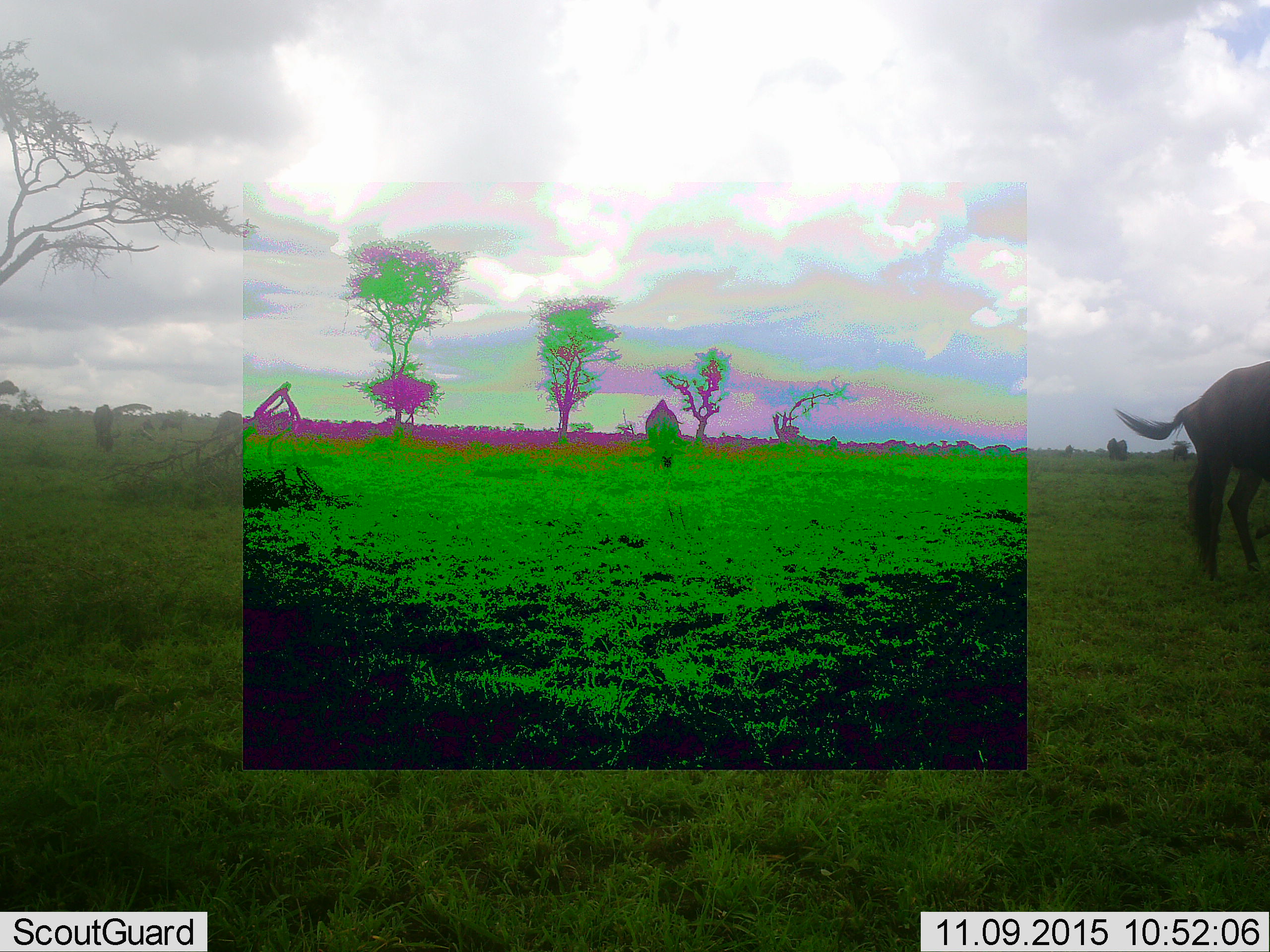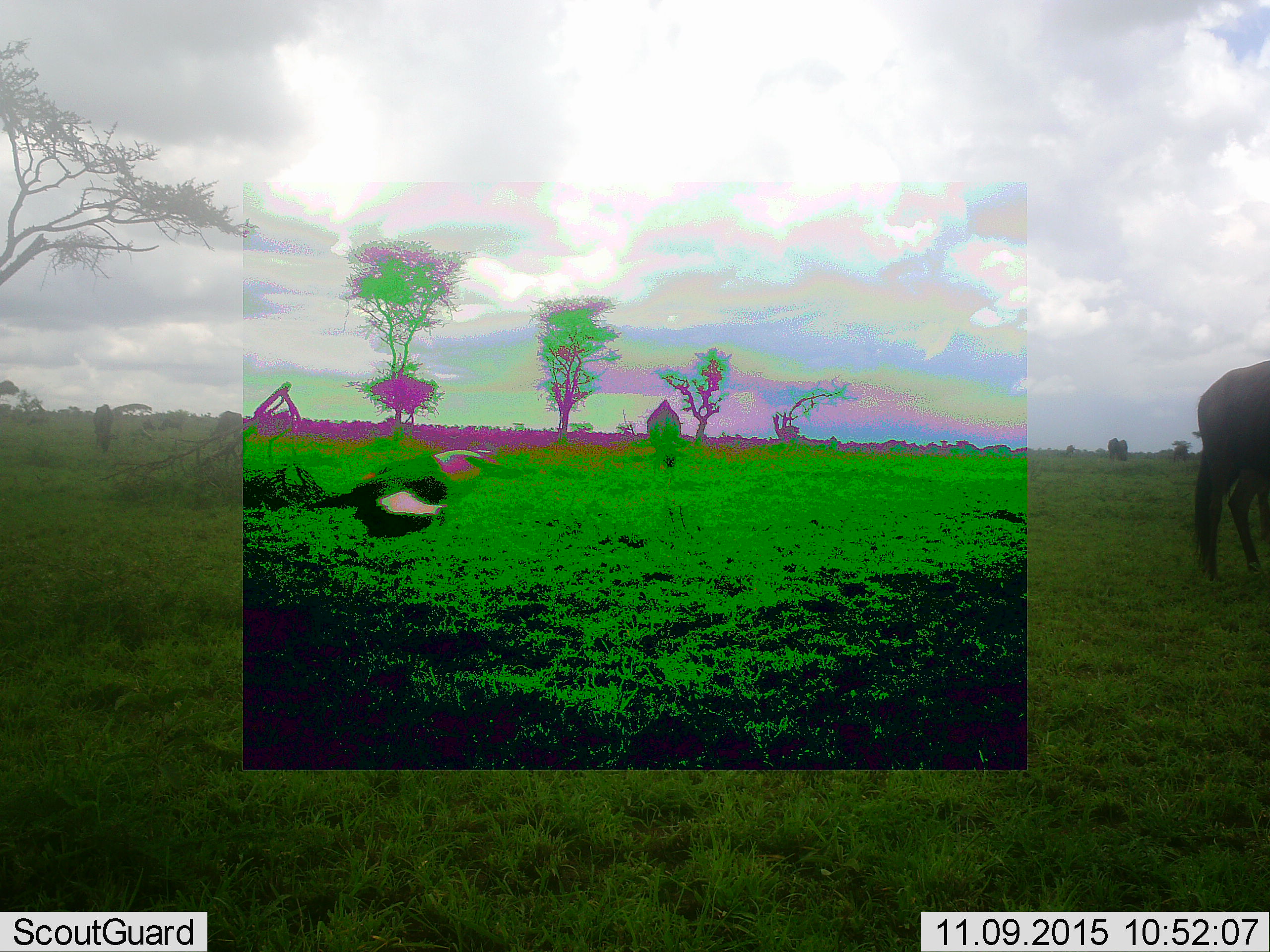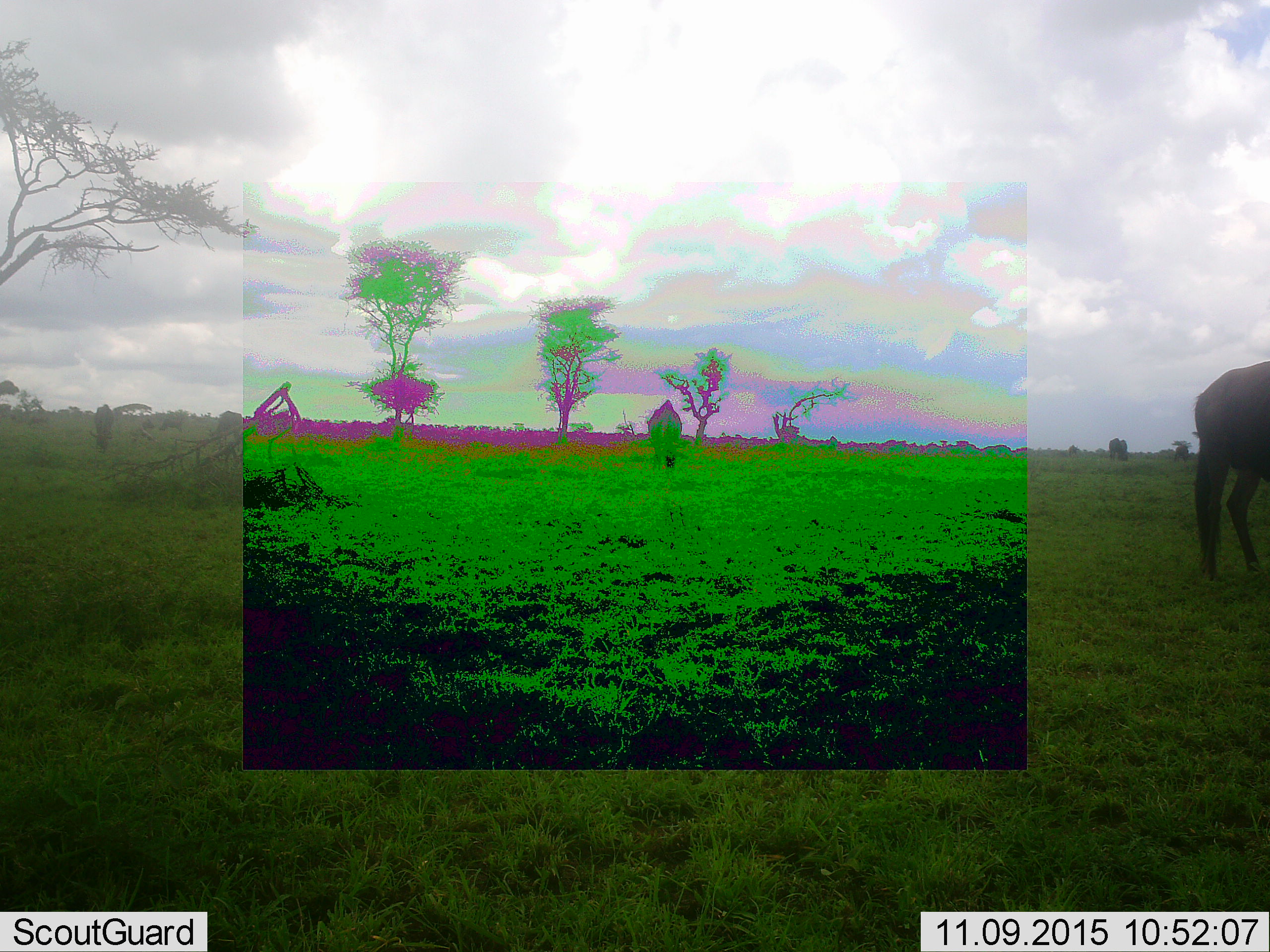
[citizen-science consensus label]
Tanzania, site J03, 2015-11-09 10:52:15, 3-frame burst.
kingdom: Animalia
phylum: Chordata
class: Aves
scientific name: Aves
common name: bird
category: otherbird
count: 1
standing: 0%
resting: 0%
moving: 100%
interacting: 0%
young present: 0%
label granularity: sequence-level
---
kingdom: Animalia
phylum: Chordata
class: Mammalia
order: Artiodactyla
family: Bovidae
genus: Connochaetes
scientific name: Connochaetes taurinus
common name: blue wildebeest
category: wildebeest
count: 6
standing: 50%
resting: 0%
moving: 0%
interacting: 0%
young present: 0%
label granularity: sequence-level